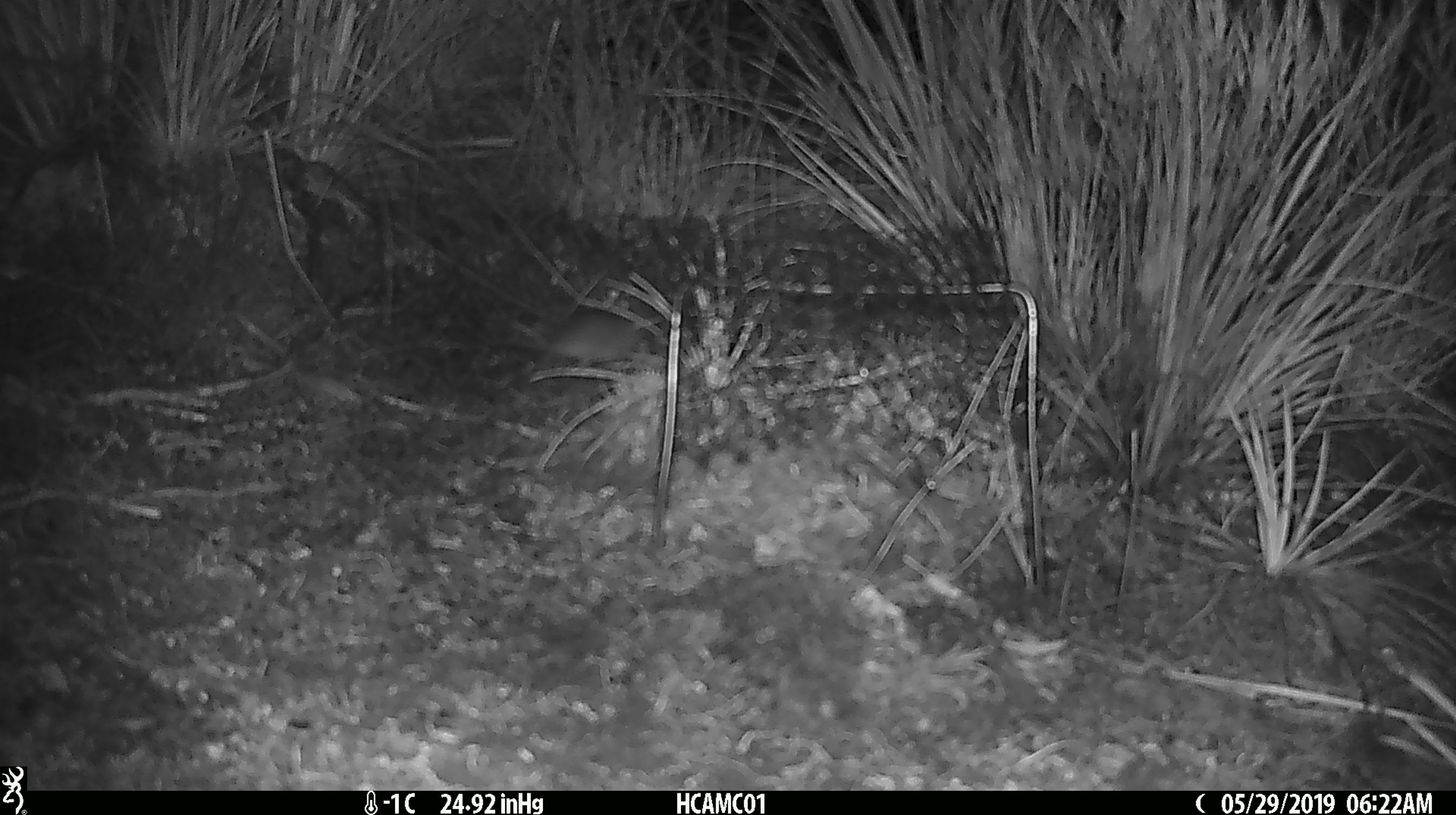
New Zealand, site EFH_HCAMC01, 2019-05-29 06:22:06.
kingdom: Animalia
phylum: Chordata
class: Mammalia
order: Rodentia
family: Muridae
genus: Mus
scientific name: Mus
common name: mouse